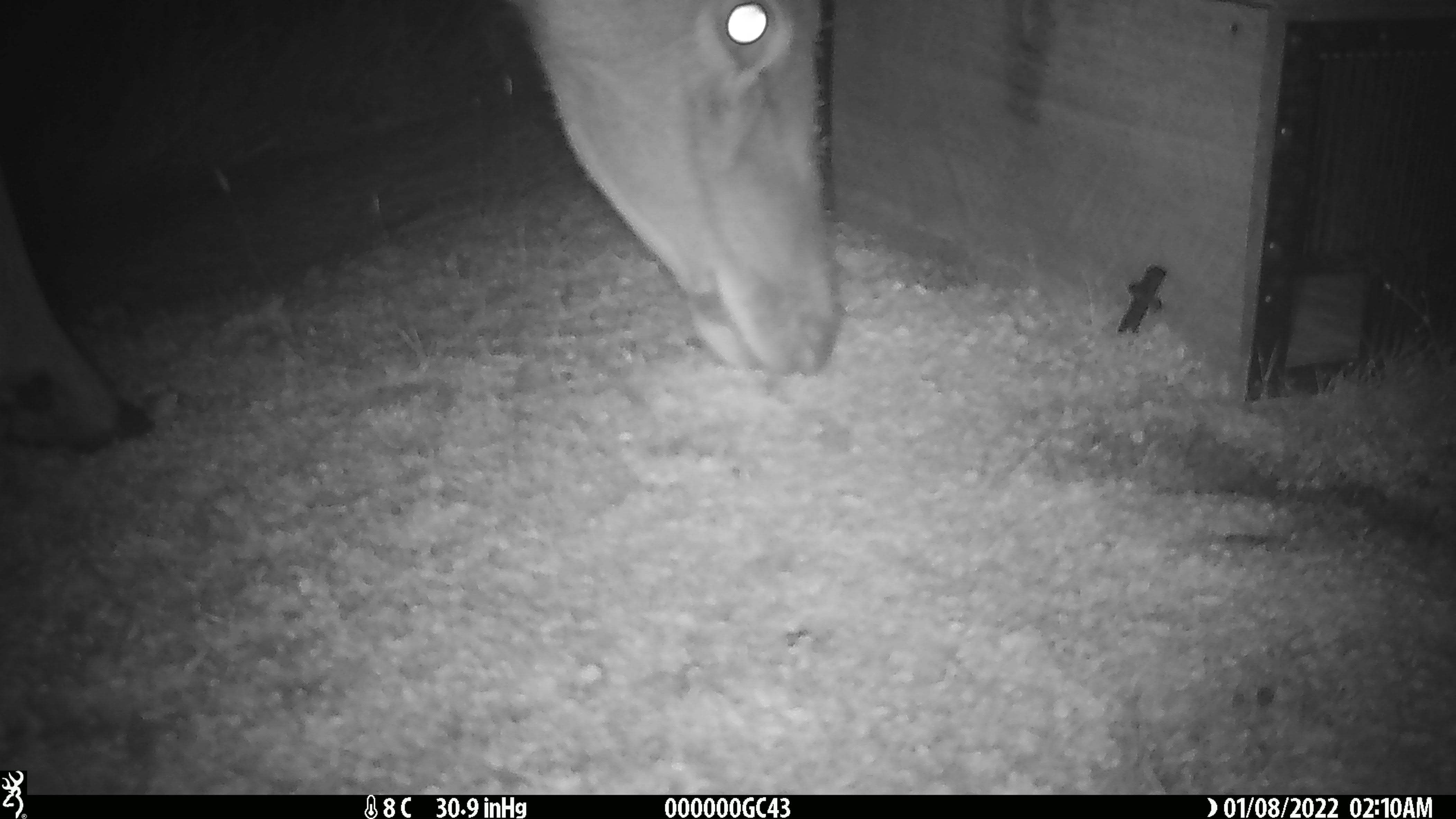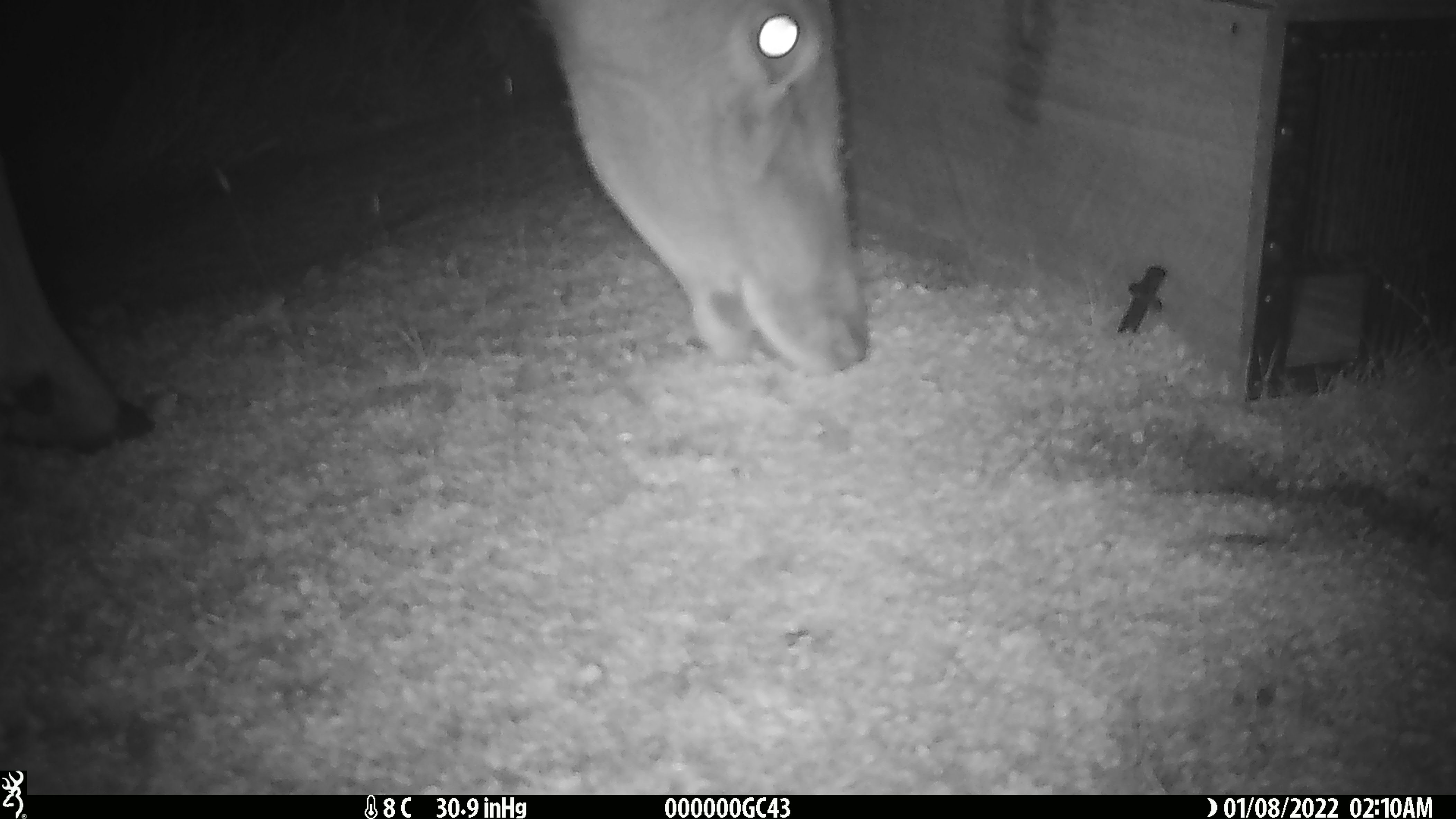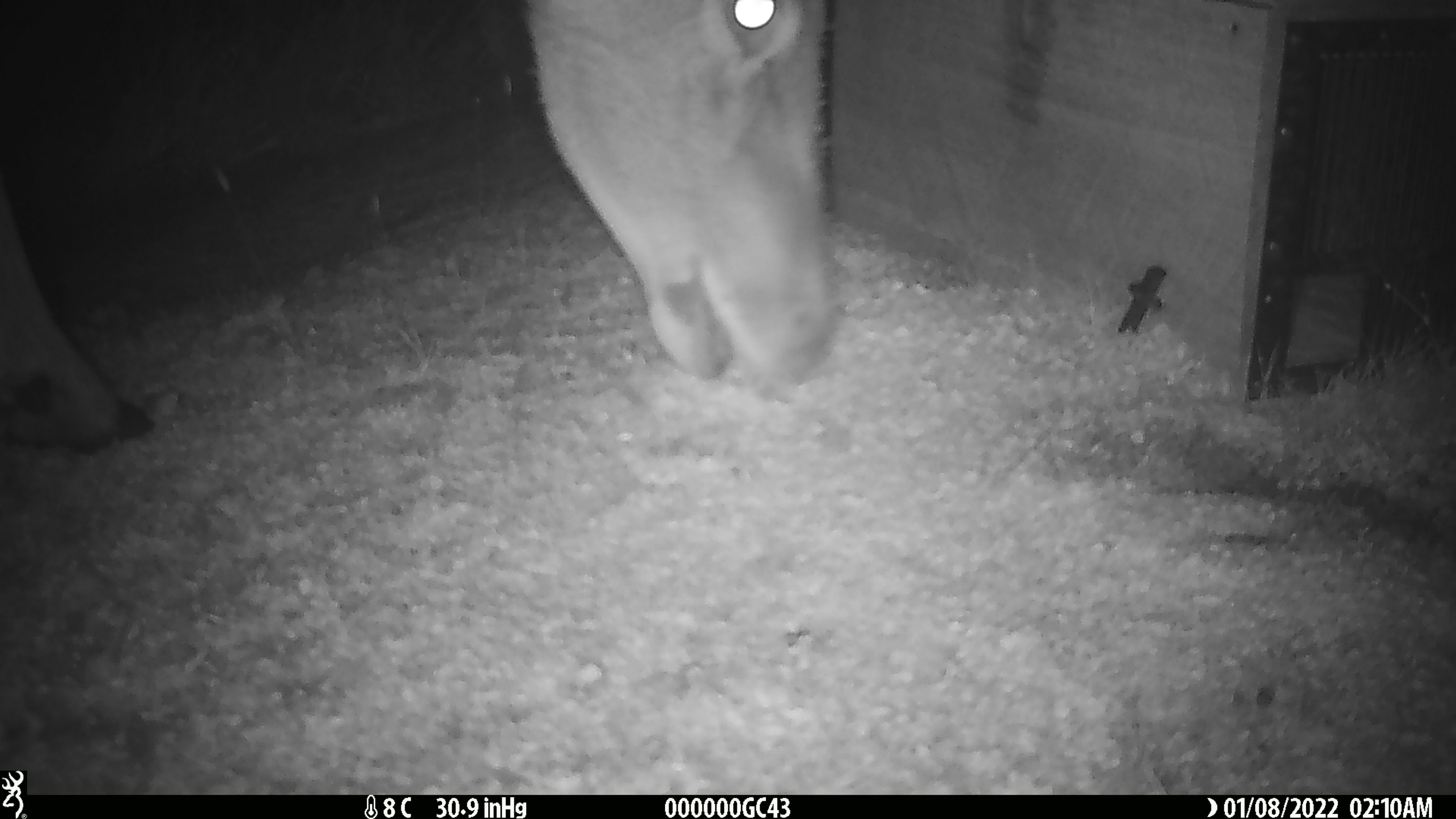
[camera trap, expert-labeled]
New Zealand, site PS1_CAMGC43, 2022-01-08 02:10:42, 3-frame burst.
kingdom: Animalia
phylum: Chordata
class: Mammalia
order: Artiodactyla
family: Cervidae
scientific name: Cervidae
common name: deer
Deer (Cervidae).